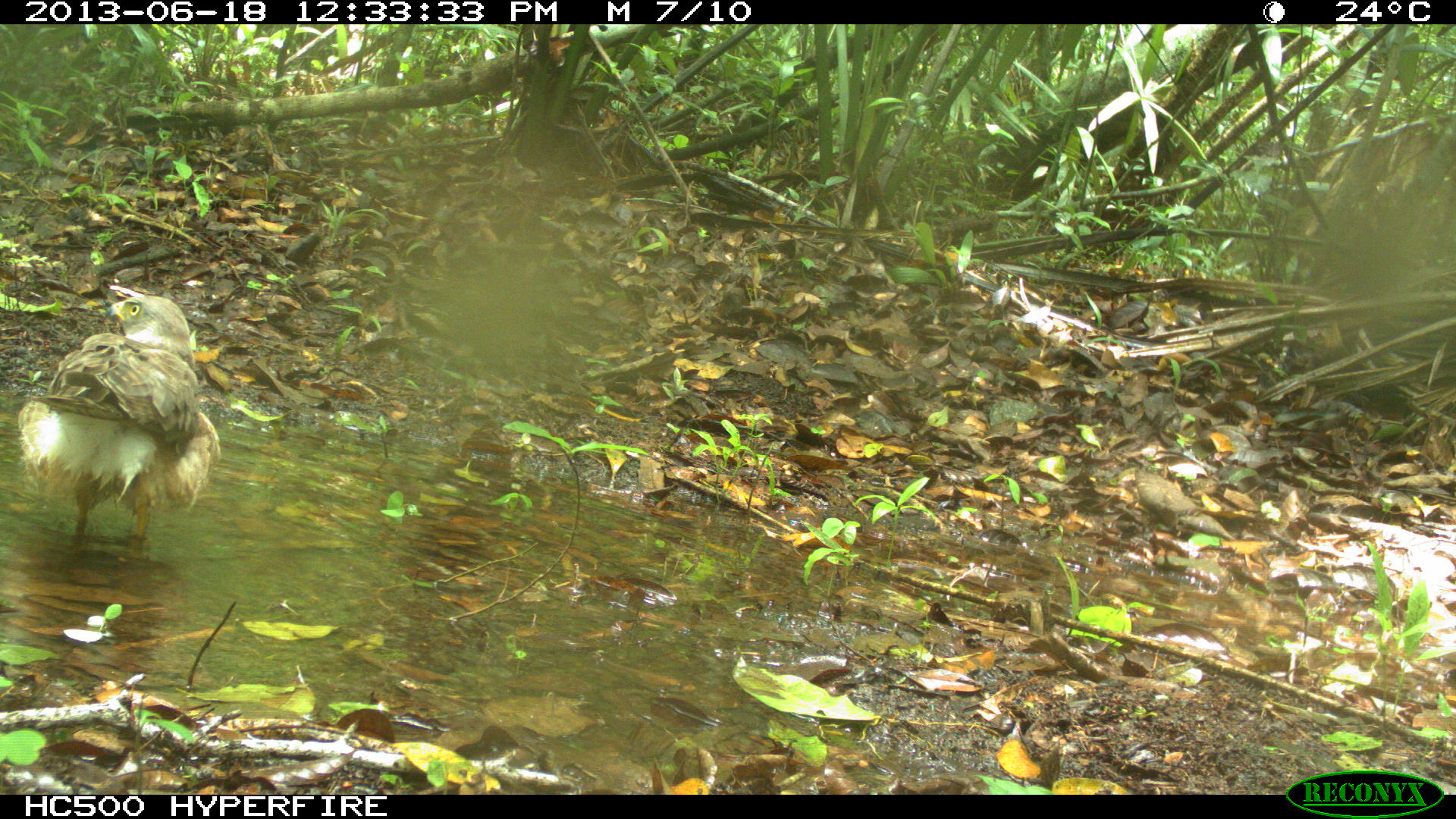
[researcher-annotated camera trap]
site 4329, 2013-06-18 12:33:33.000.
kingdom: Animalia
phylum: Chordata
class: Aves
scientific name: Aves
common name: birds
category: unknown raptor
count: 1